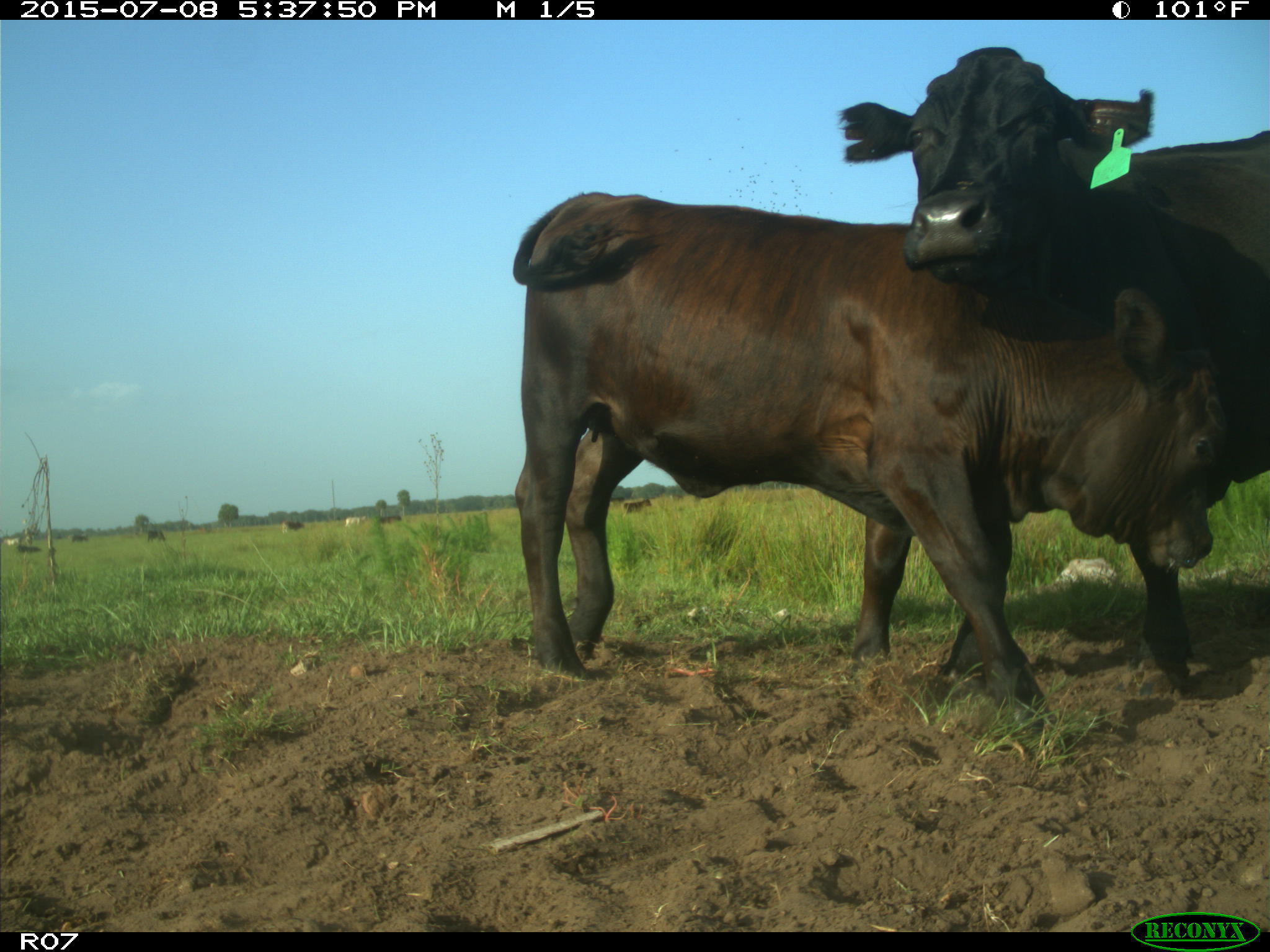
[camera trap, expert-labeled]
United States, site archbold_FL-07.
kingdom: Animalia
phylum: Chordata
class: Mammalia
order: Artiodactyla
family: Bovidae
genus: Bos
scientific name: Bos taurus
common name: domestic cow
Bos taurus (domestic cow).